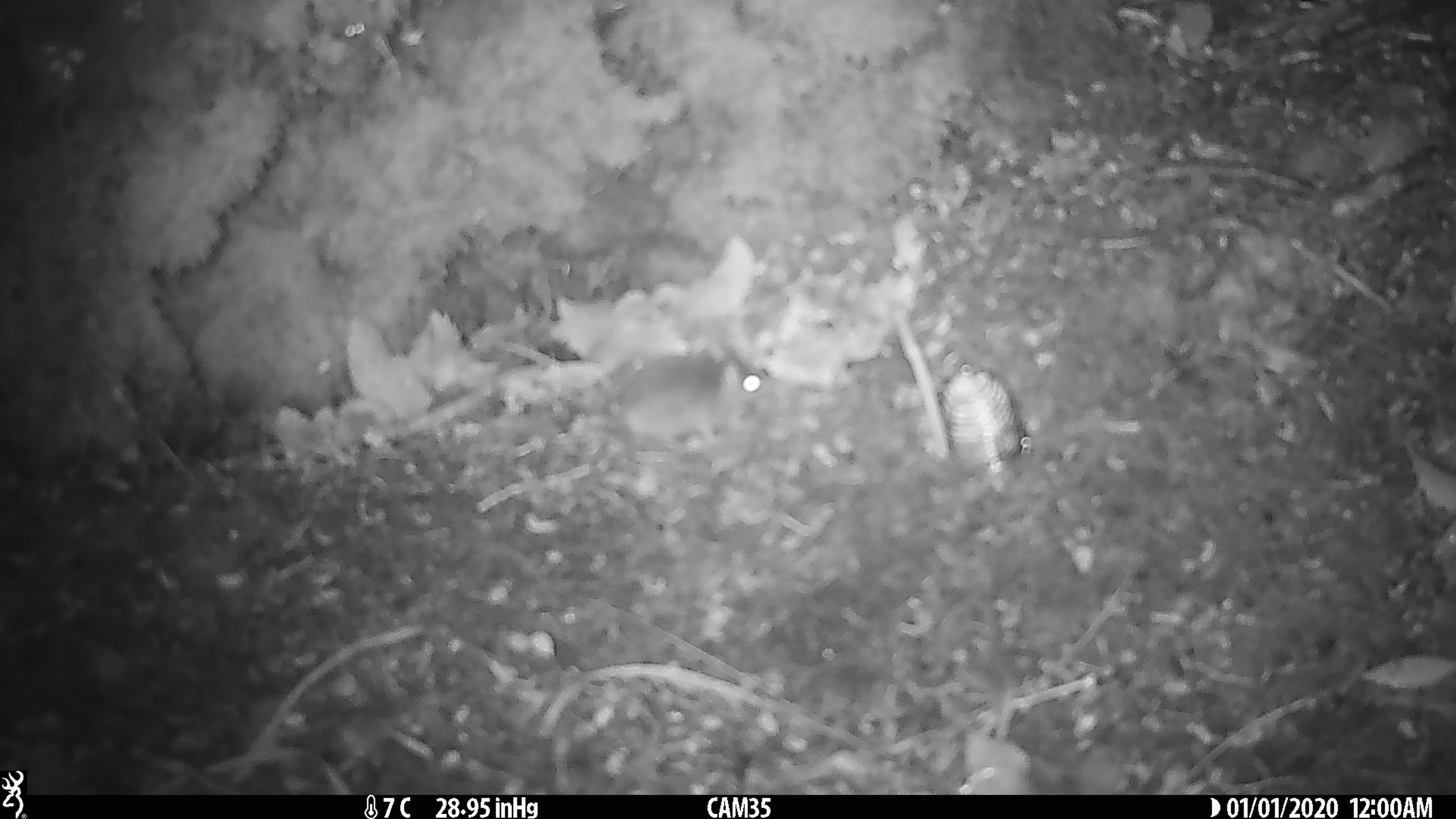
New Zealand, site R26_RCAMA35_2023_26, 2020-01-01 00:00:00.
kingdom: Animalia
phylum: Chordata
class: Mammalia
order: Rodentia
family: Muridae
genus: Mus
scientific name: Mus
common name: mouse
Mouse (Mus).